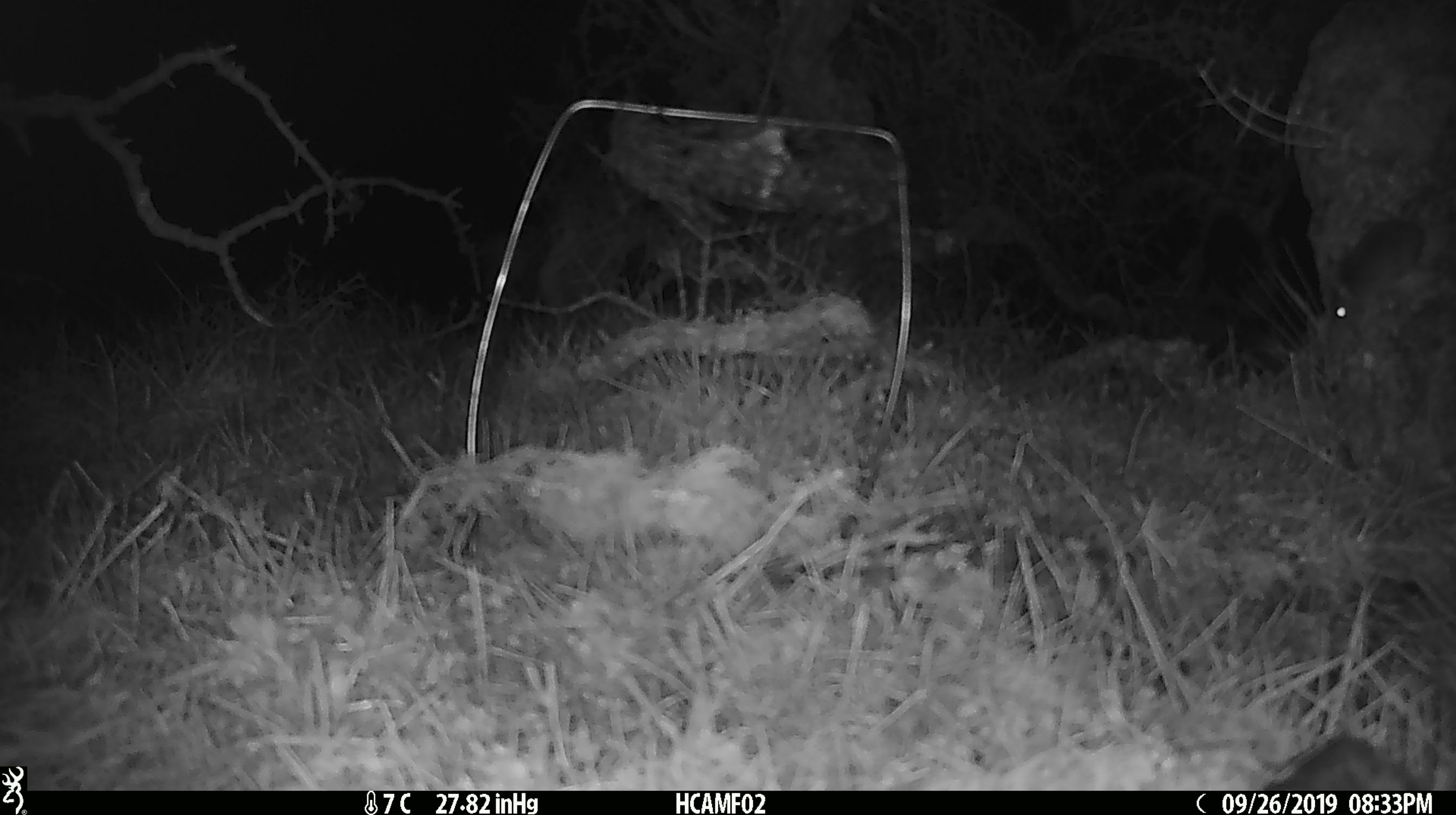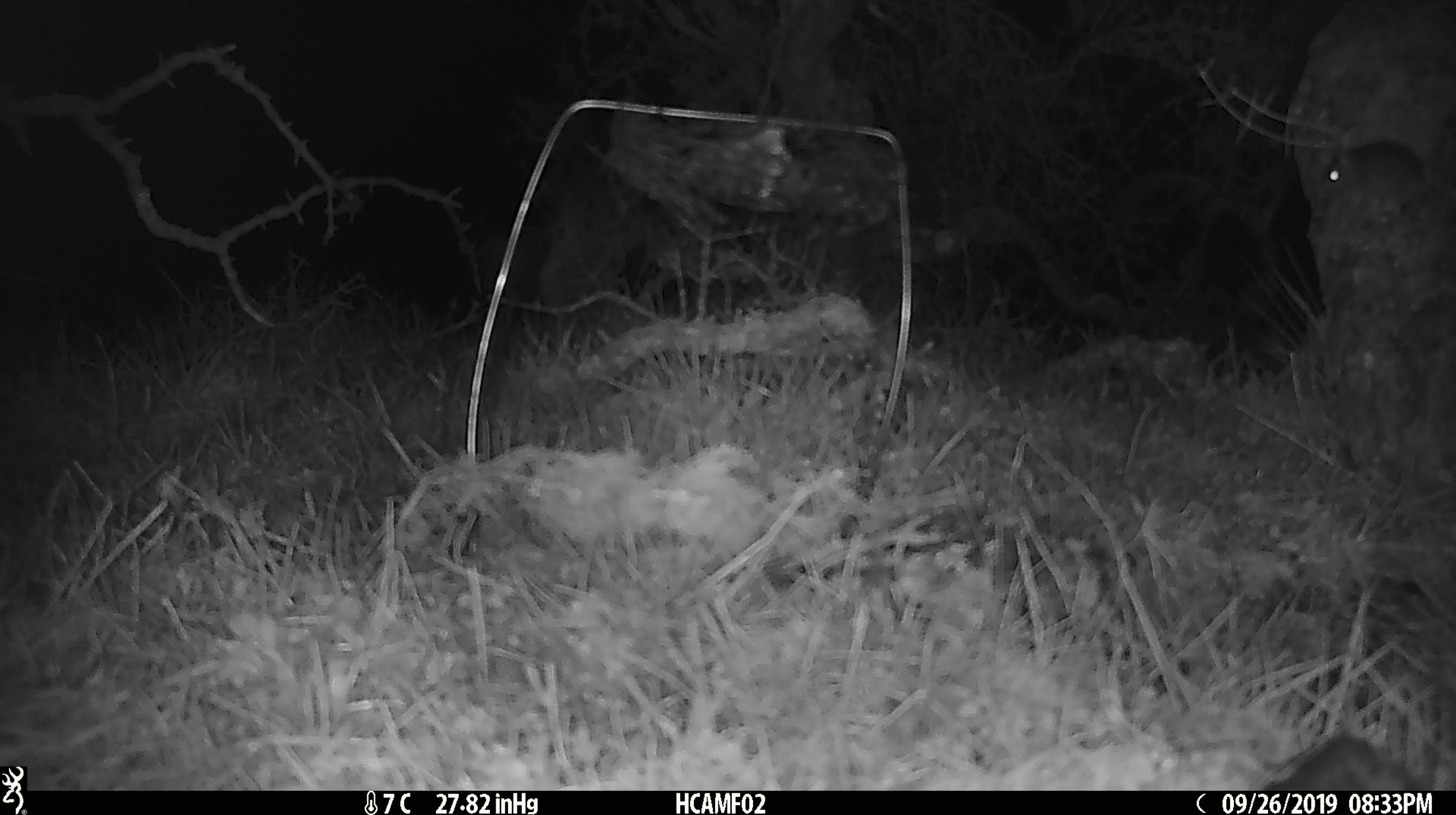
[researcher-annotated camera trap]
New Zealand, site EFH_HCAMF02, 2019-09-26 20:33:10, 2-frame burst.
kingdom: Animalia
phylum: Chordata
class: Mammalia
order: Rodentia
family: Muridae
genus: Mus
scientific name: Mus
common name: mouse